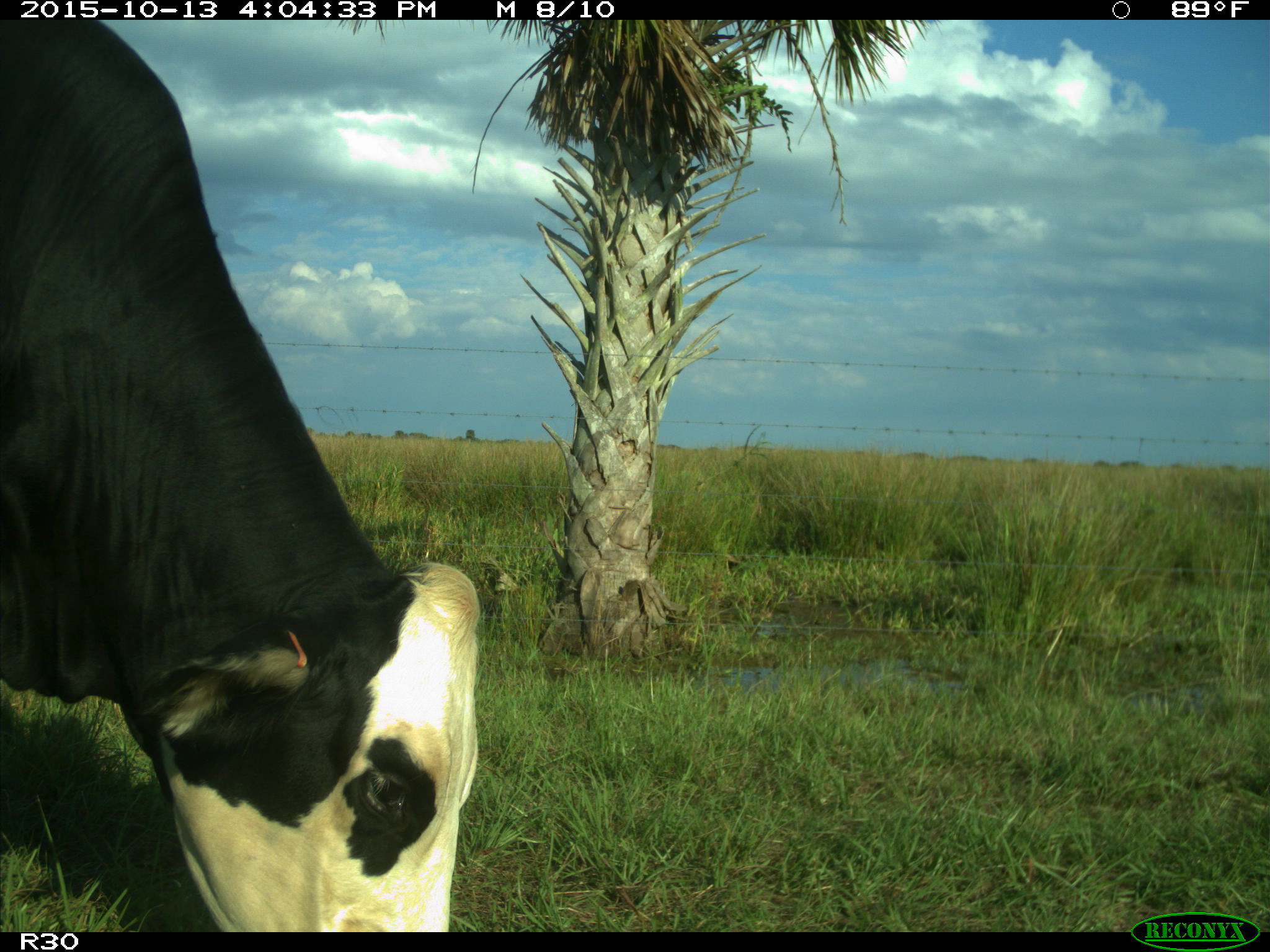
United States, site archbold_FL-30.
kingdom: Animalia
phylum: Chordata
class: Mammalia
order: Artiodactyla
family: Bovidae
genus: Bos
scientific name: Bos taurus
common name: domestic cow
Bos taurus (domestic cow).